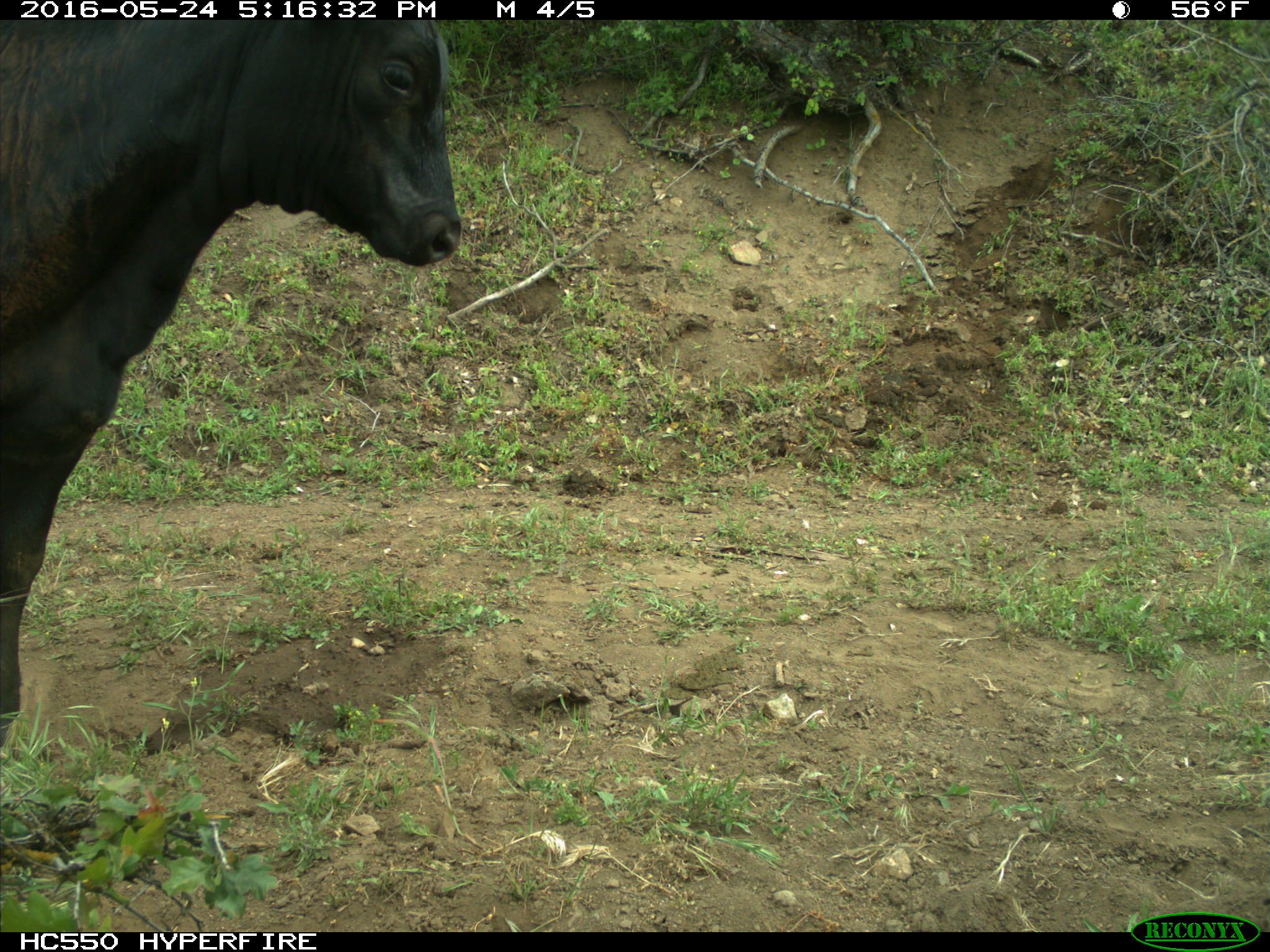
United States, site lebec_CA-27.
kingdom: Animalia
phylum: Chordata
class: Mammalia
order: Artiodactyla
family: Bovidae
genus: Bos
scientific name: Bos taurus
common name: domestic cow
Bos taurus (domestic cow).